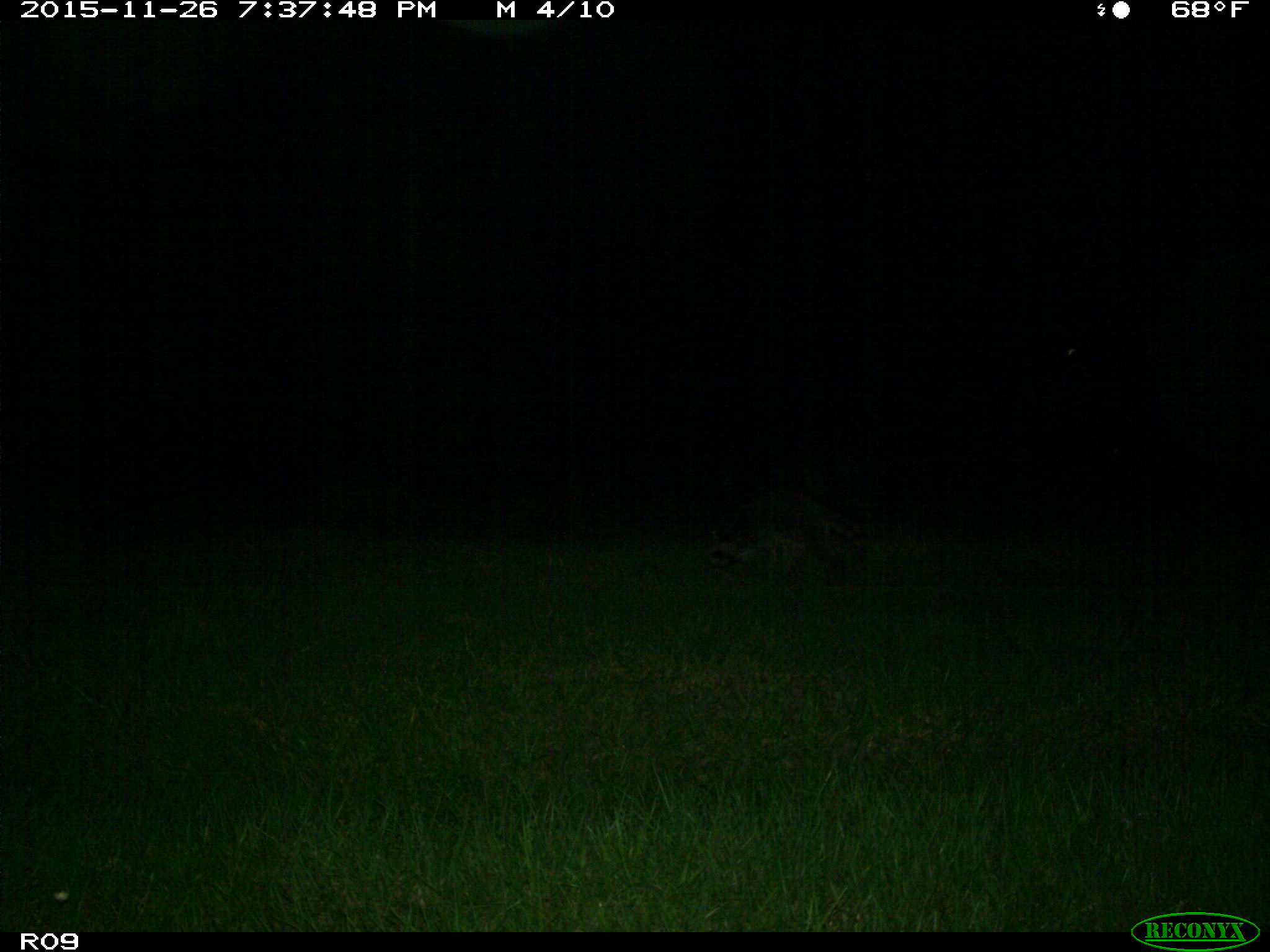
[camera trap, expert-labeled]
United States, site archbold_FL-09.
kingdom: Animalia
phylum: Chordata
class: Mammalia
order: Carnivora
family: Procyonidae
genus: Procyon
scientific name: Procyon lotor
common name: common raccoon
Procyon lotor (common raccoon).